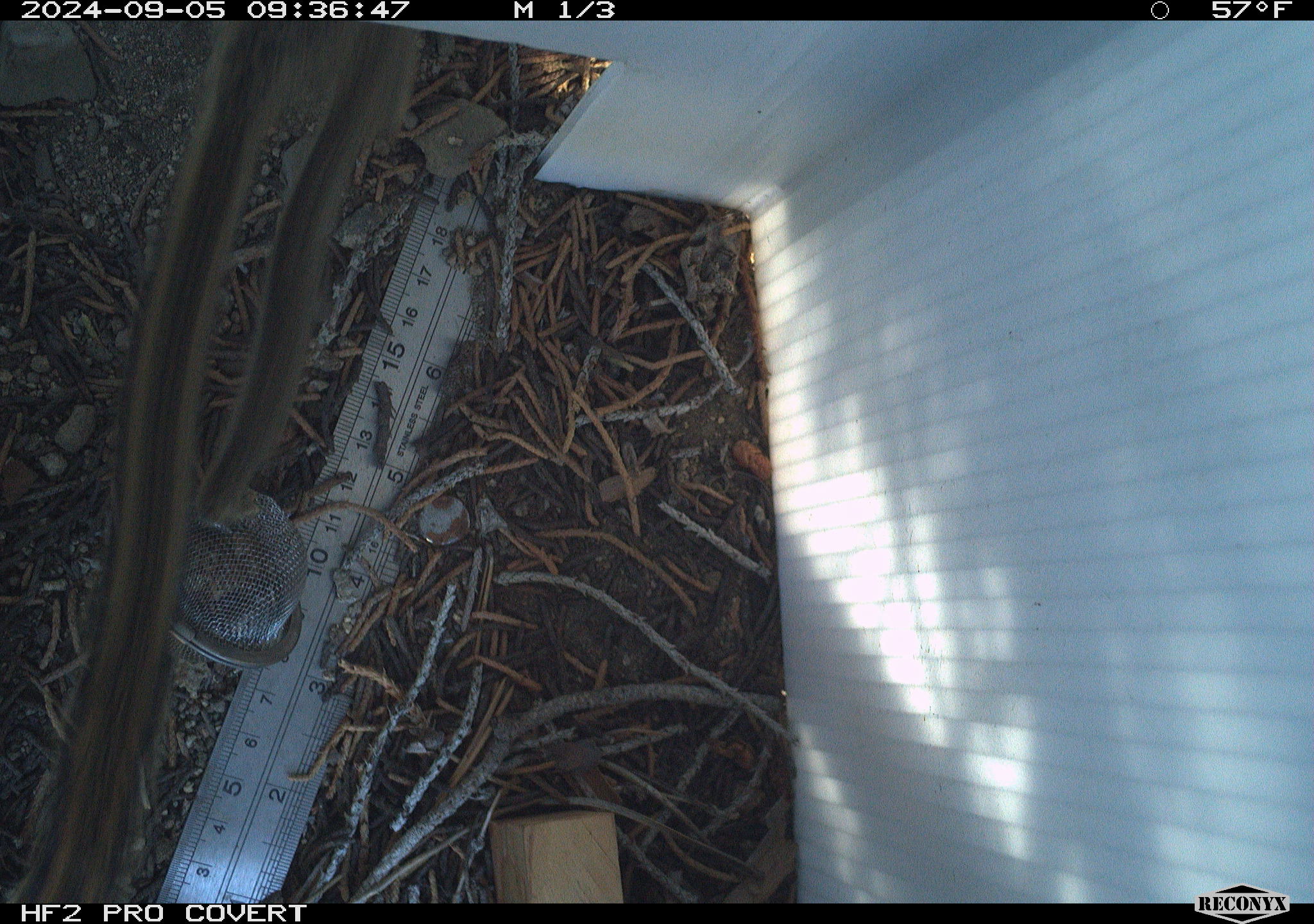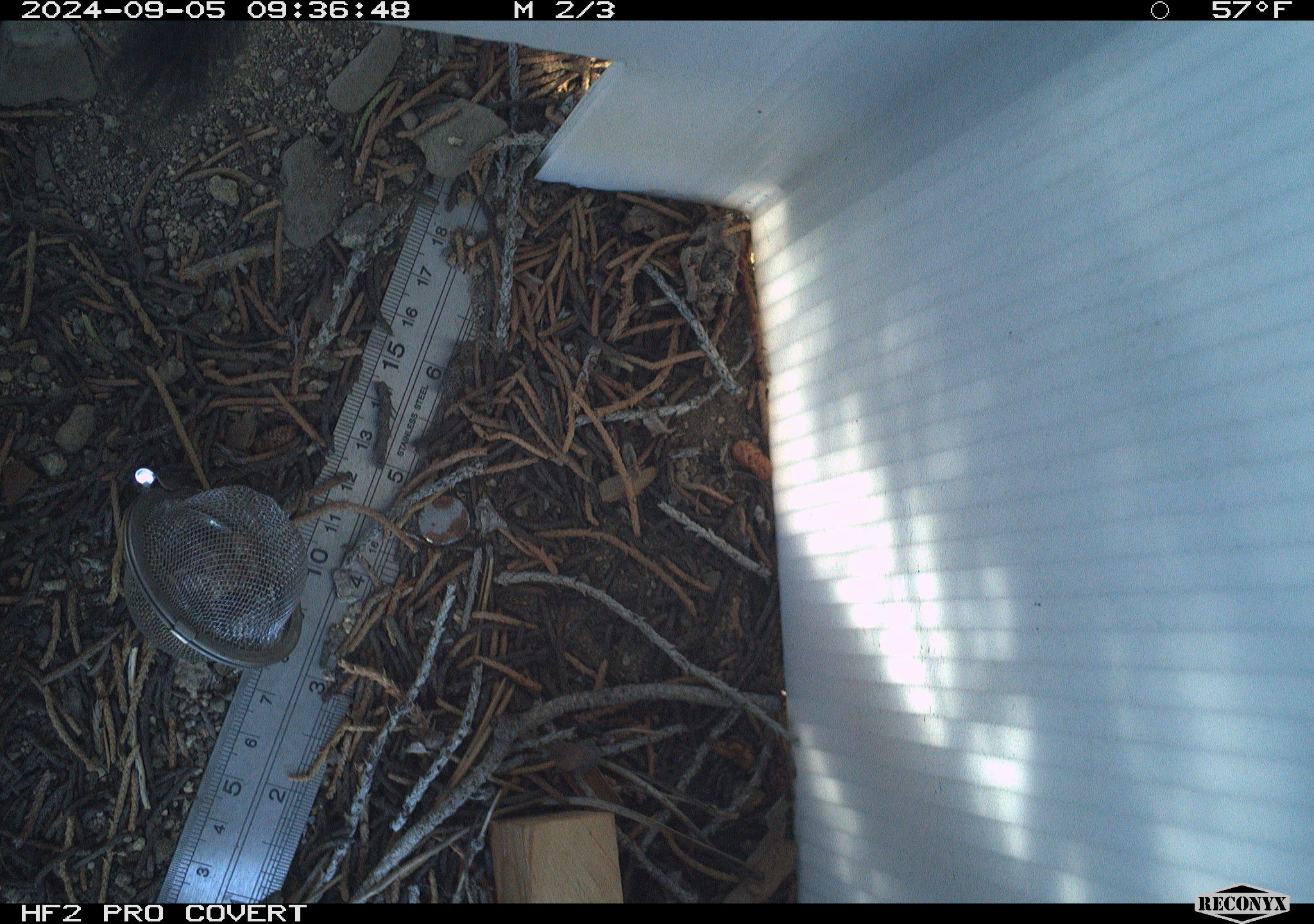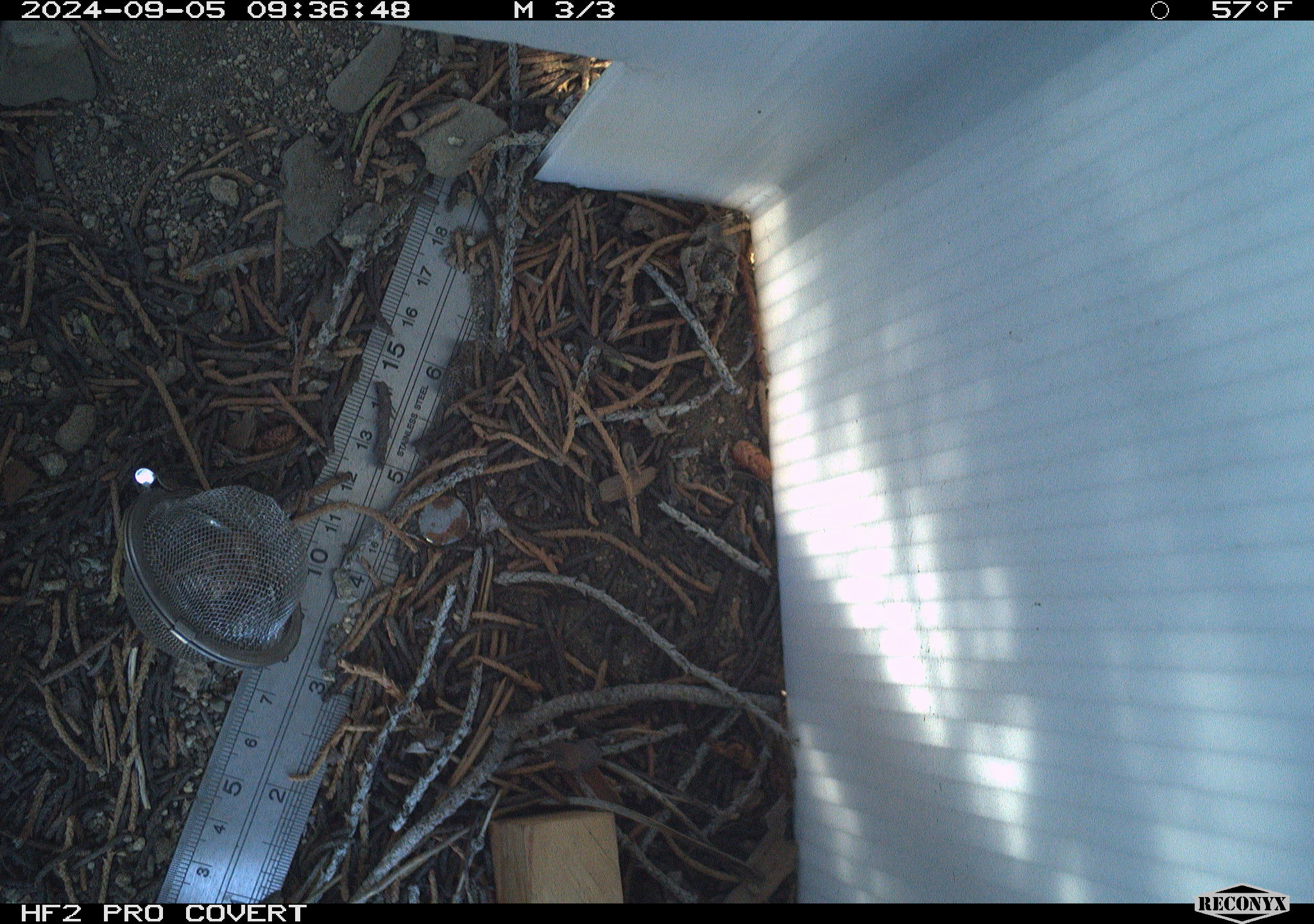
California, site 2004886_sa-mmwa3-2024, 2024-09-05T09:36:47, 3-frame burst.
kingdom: Animalia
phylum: Chordata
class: Mammalia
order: Rodentia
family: Sciuridae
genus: Neotamias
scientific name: Neotamias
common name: western chipmunks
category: neotamias species